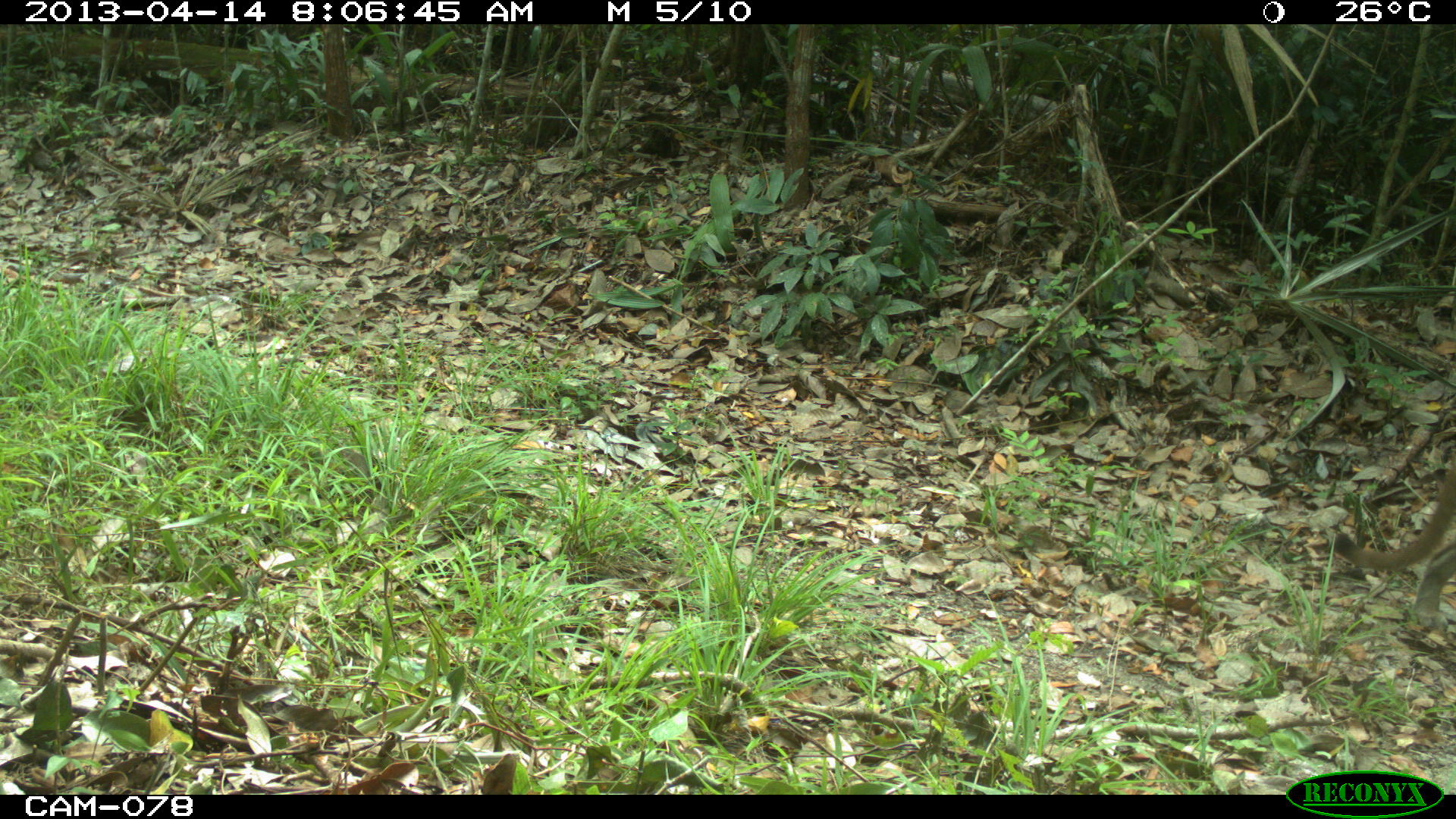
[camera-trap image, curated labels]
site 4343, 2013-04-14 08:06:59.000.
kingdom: Animalia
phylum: Chordata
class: Mammalia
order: Carnivora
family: Felidae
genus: Puma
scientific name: Puma concolor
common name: mountain lion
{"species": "Puma concolor (mountain lion)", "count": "1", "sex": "male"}